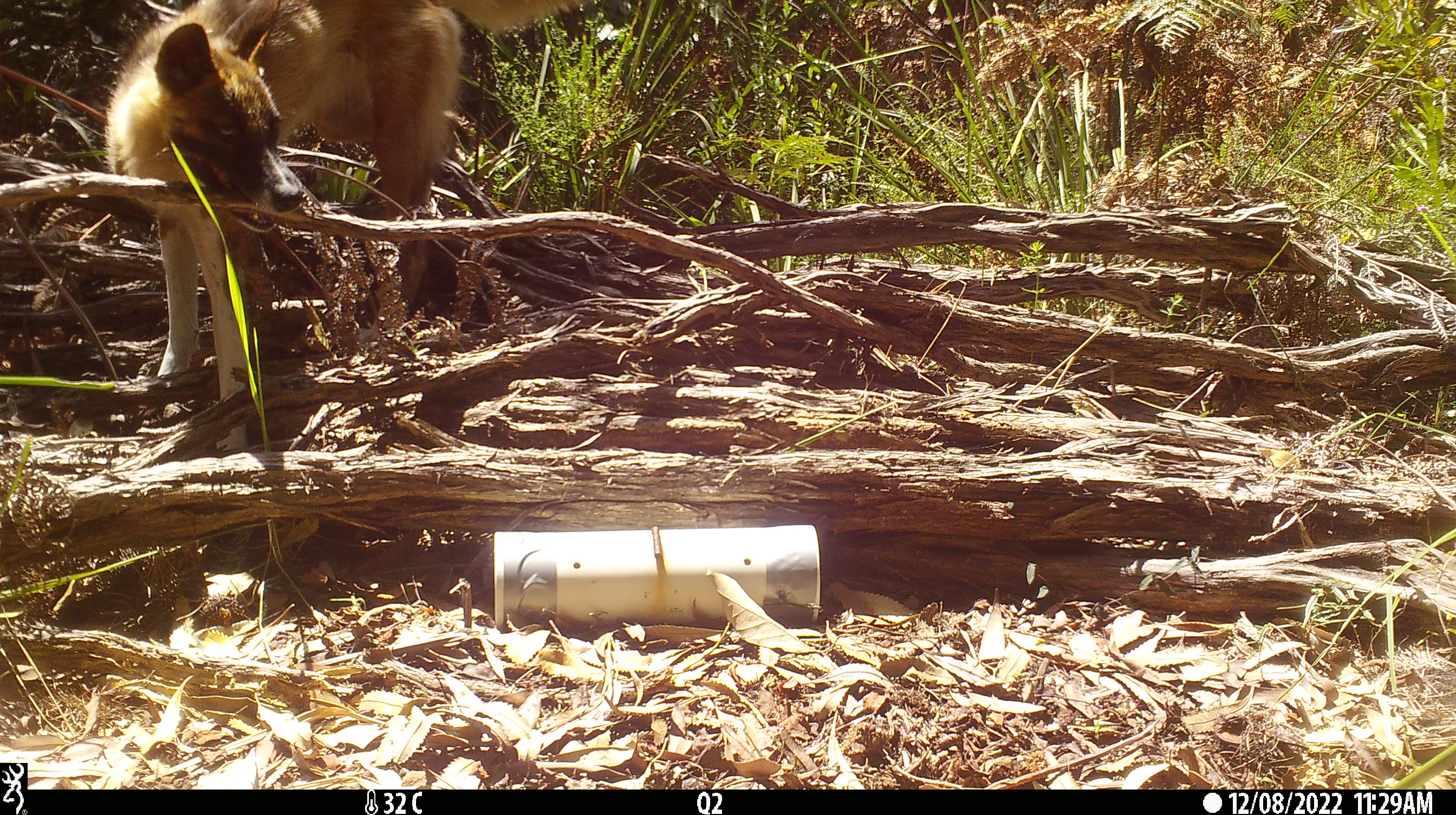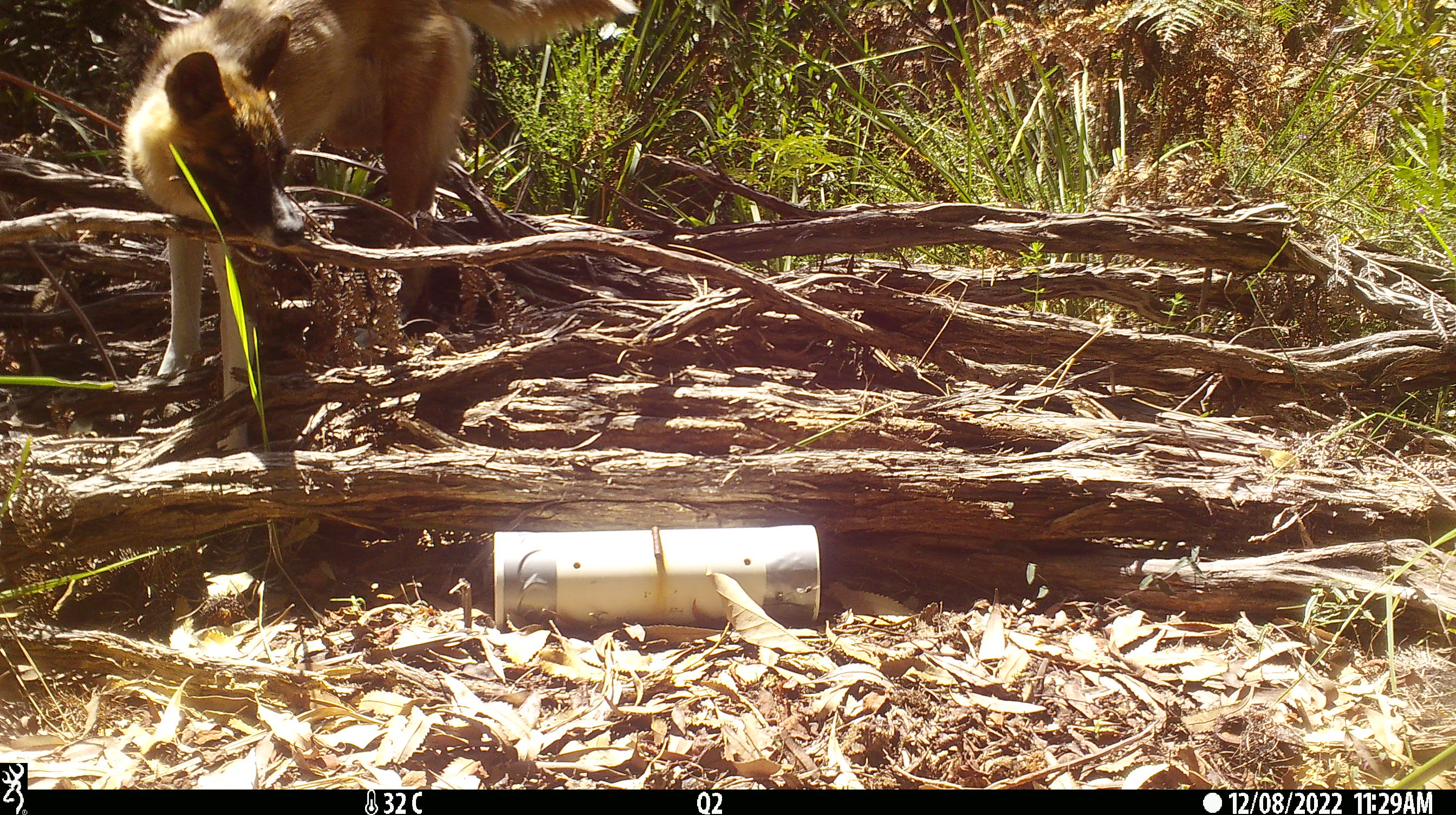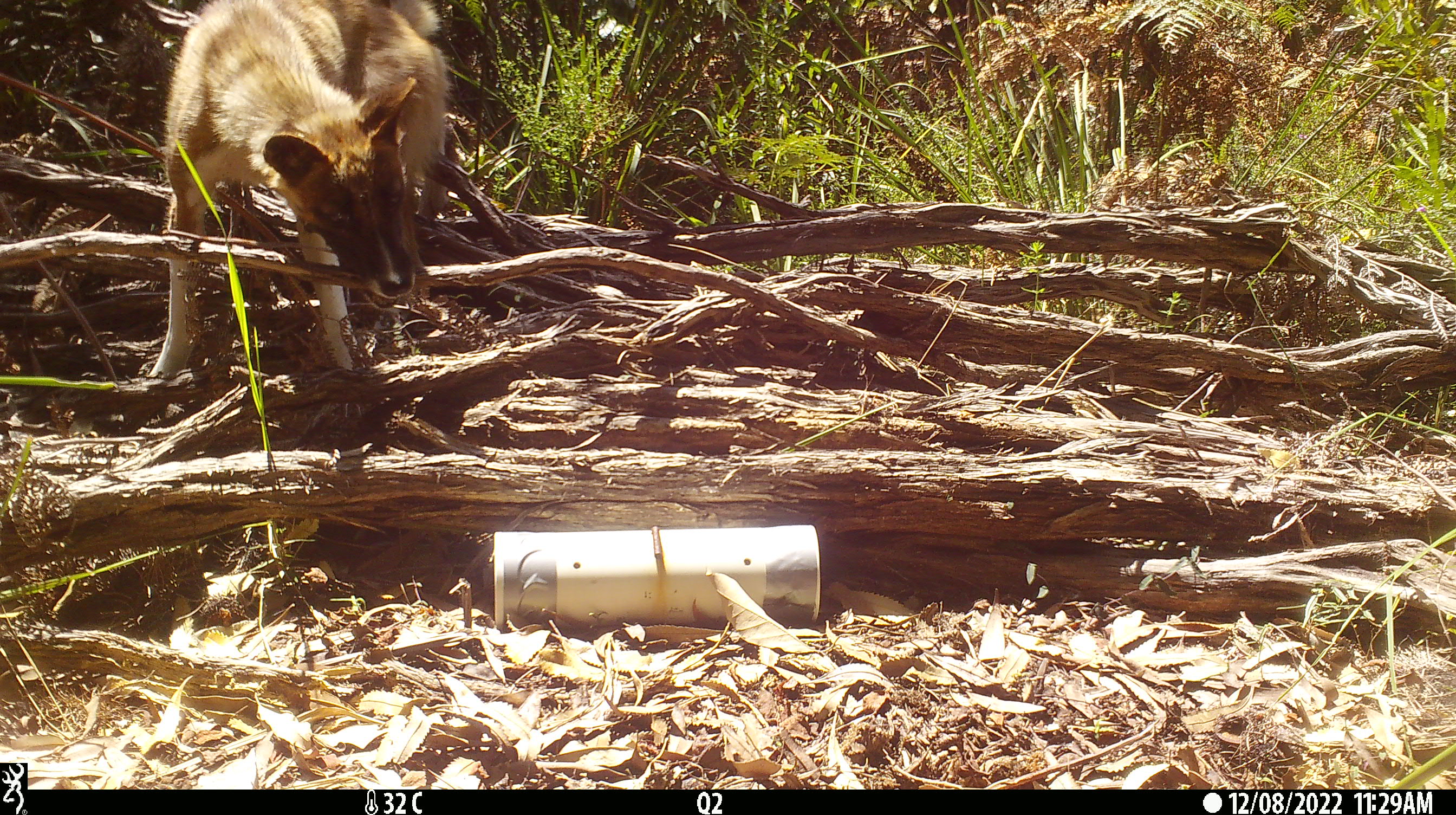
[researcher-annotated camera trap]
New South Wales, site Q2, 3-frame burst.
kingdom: Animalia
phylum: Chordata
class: Mammalia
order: Carnivora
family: Canidae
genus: Canis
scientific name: Canis familiaris dingo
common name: dingo